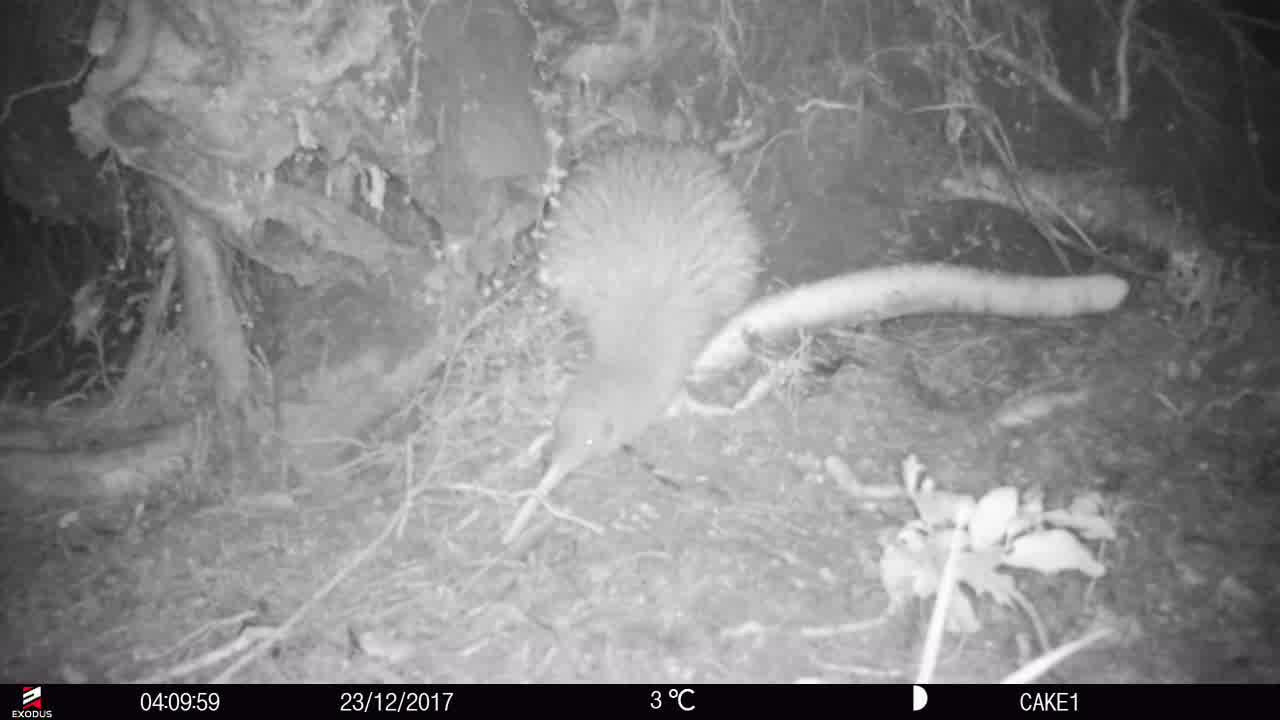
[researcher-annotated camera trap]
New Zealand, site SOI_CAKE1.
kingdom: Animalia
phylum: Chordata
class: Aves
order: Apterygiformes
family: Apterygidae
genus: Apteryx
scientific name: Apteryx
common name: kiwi